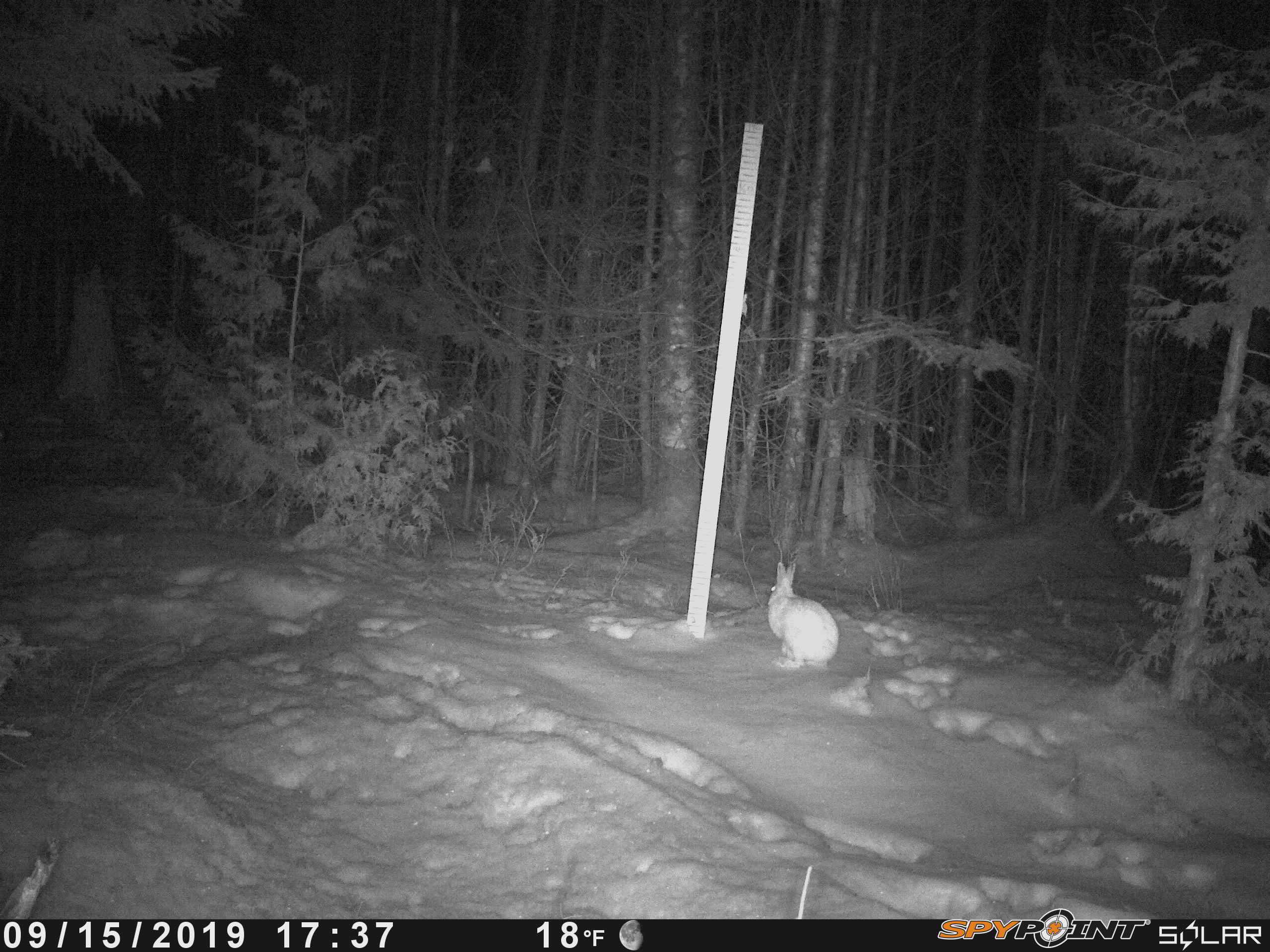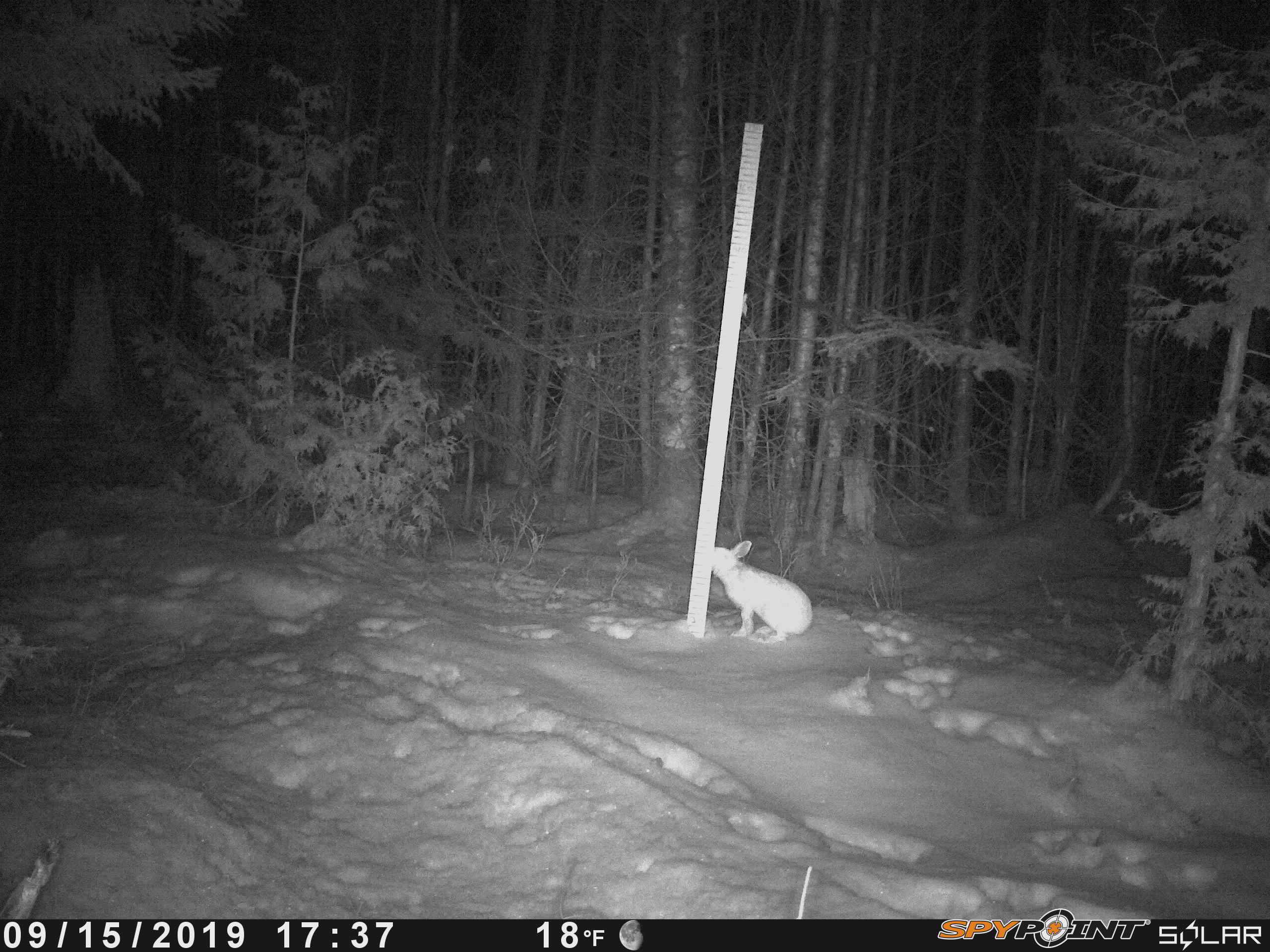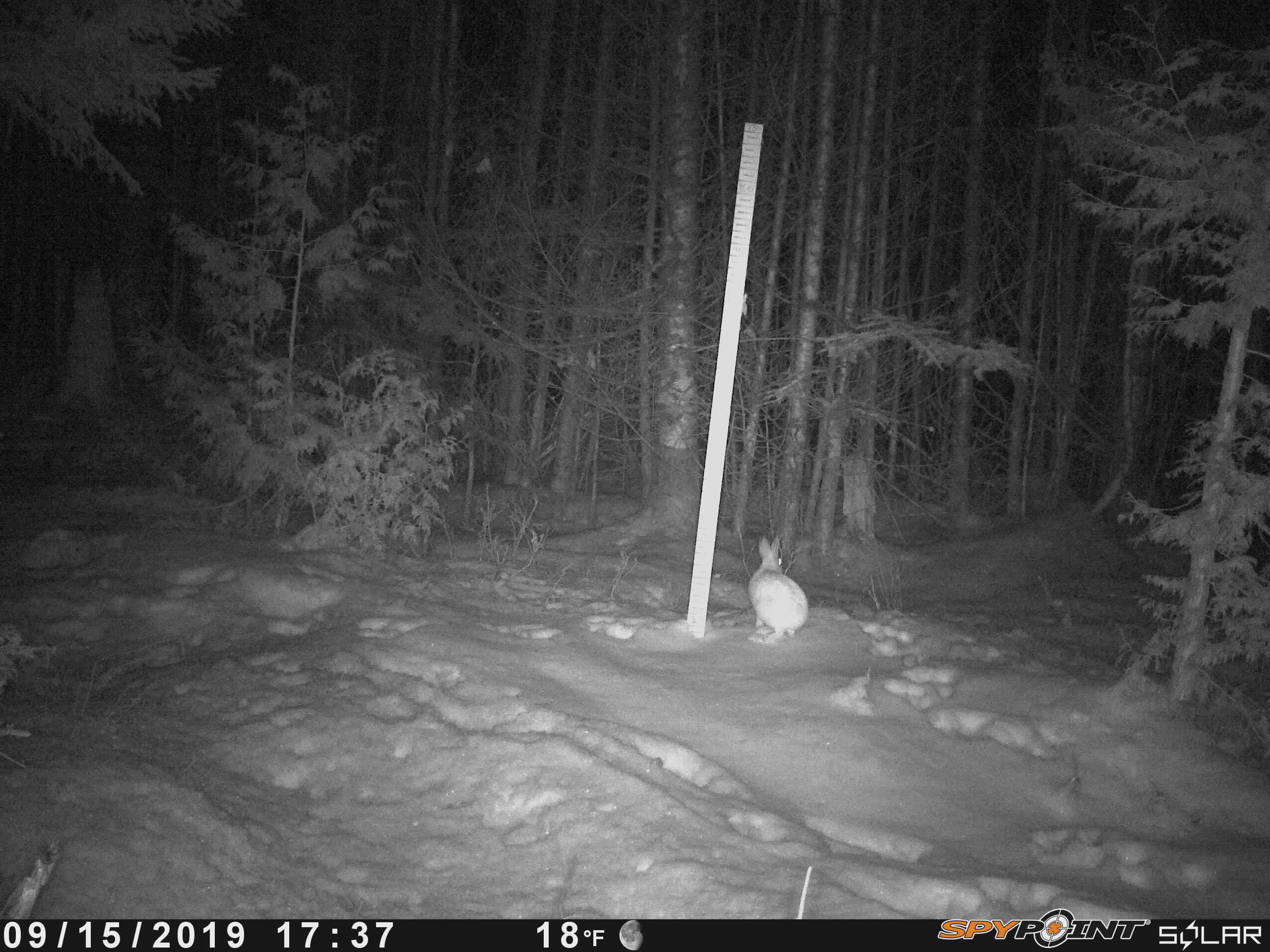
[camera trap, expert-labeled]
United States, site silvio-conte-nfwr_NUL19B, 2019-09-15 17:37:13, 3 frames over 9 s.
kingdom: Animalia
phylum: Chordata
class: Mammalia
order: Lagomorpha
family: Leporidae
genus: Lepus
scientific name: Lepus americanus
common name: snowshoe hare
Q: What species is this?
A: Snowshoe hare (Lepus americanus).